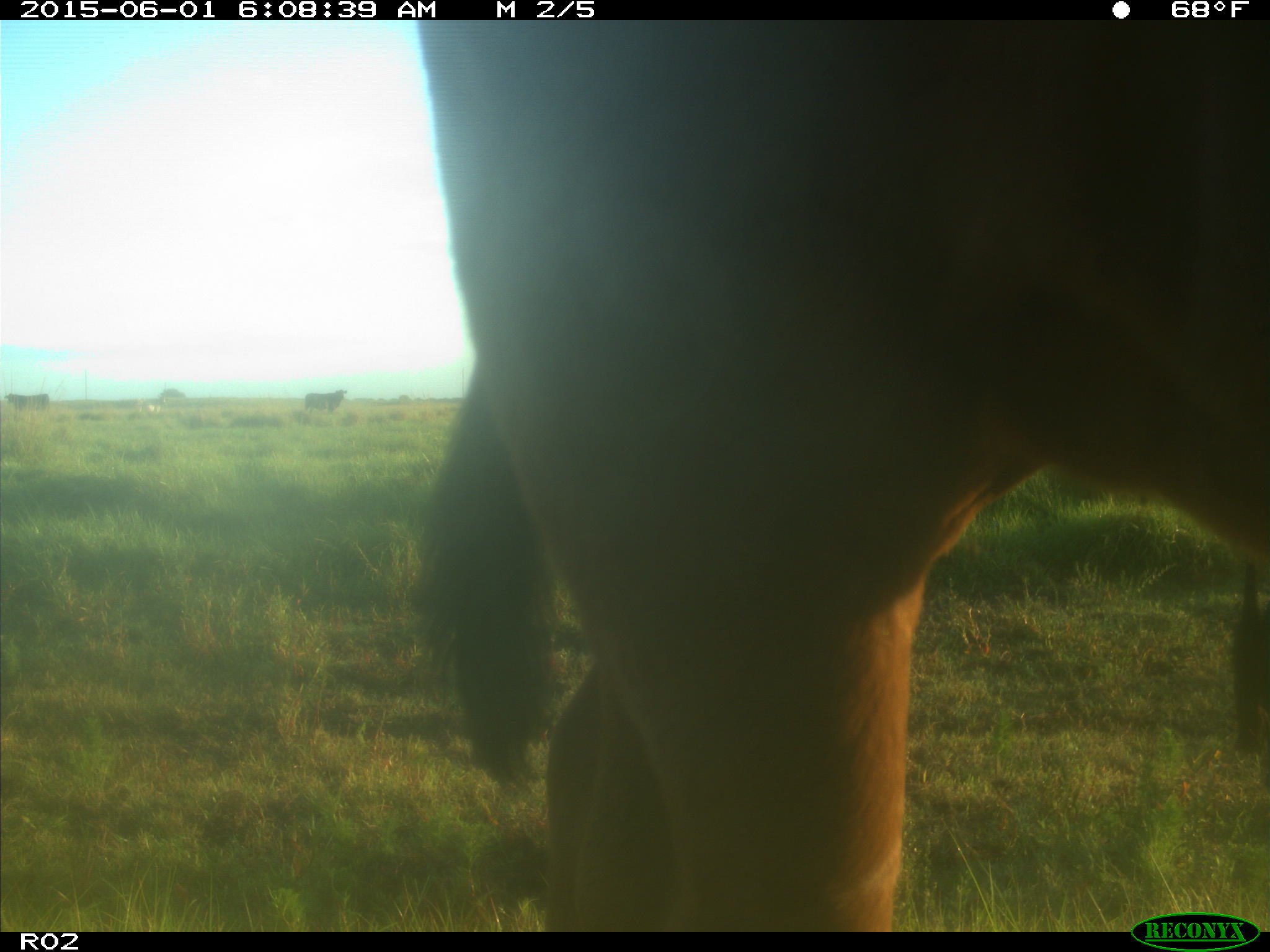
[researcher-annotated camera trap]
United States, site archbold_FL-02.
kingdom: Animalia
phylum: Chordata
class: Mammalia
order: Artiodactyla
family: Bovidae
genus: Bos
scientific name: Bos taurus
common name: domestic cow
Bos taurus (domestic cow).